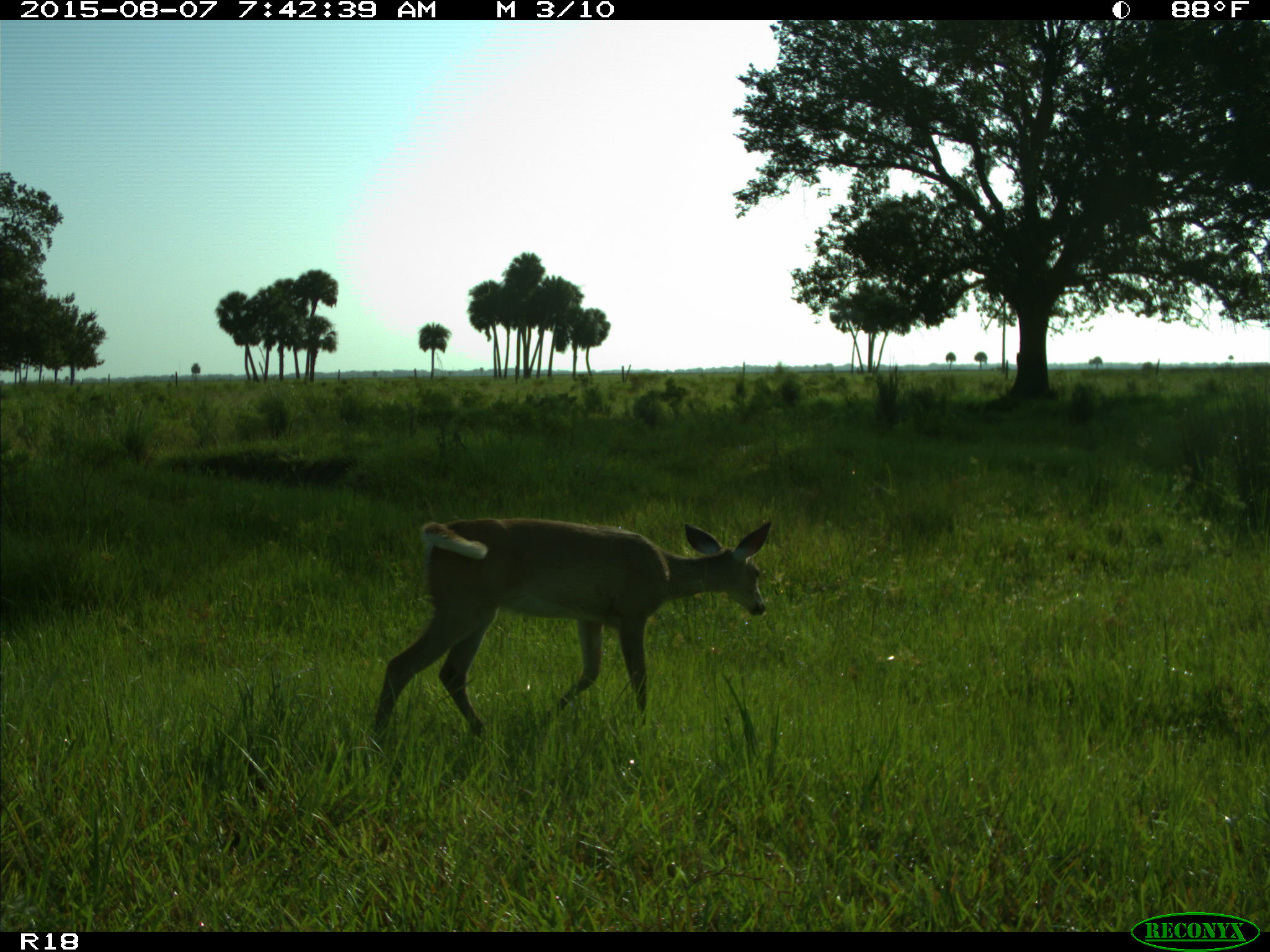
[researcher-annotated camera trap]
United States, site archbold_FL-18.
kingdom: Animalia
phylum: Chordata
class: Mammalia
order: Artiodactyla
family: Cervidae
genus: Odocoileus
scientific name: Odocoileus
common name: deer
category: unidentified deer